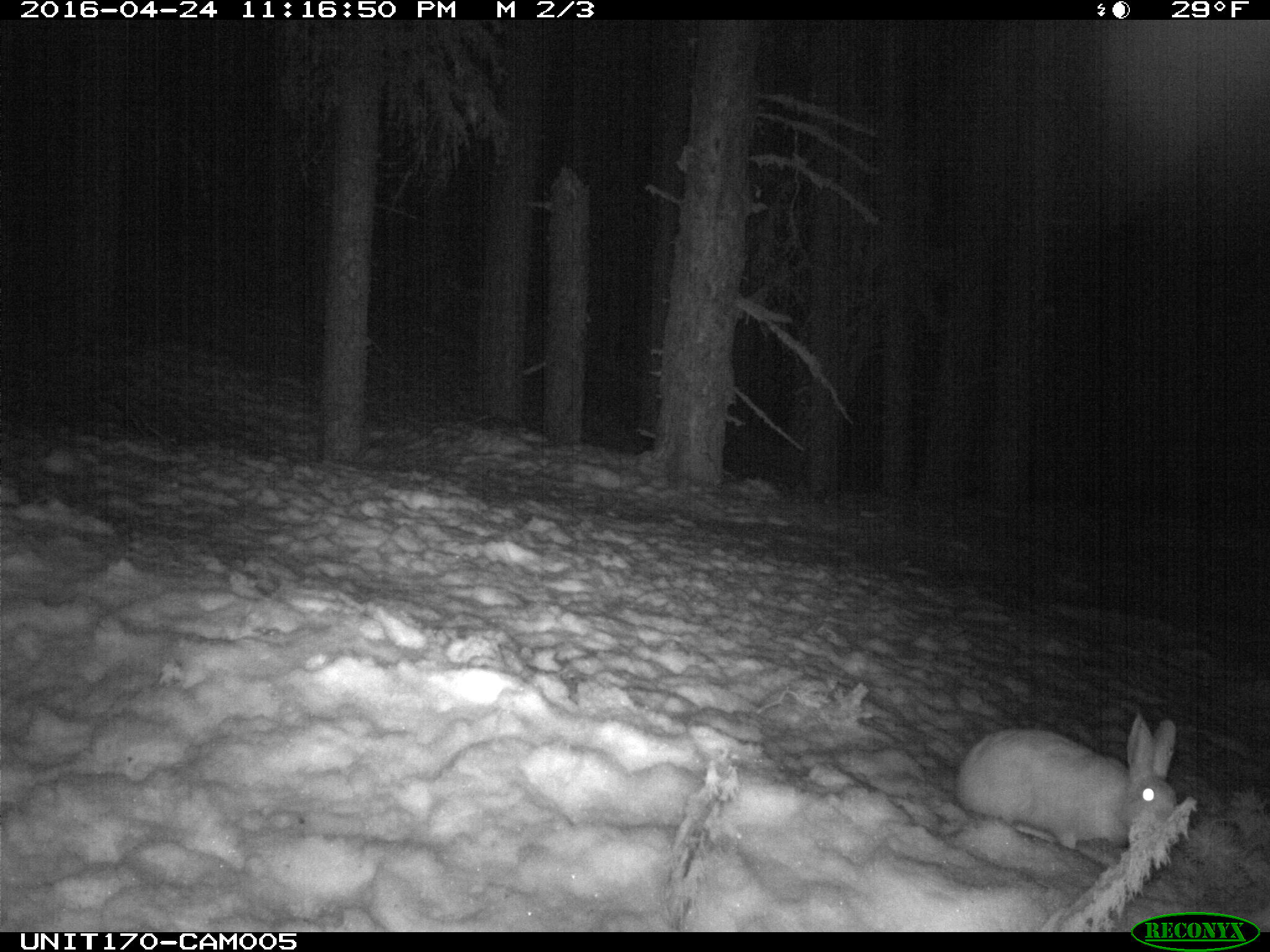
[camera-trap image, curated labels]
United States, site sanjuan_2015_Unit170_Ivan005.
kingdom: Animalia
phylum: Chordata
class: Mammalia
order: Lagomorpha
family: Leporidae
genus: Lepus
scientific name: Lepus americanus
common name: snowshoe hare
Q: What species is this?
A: Lepus americanus (snowshoe hare).